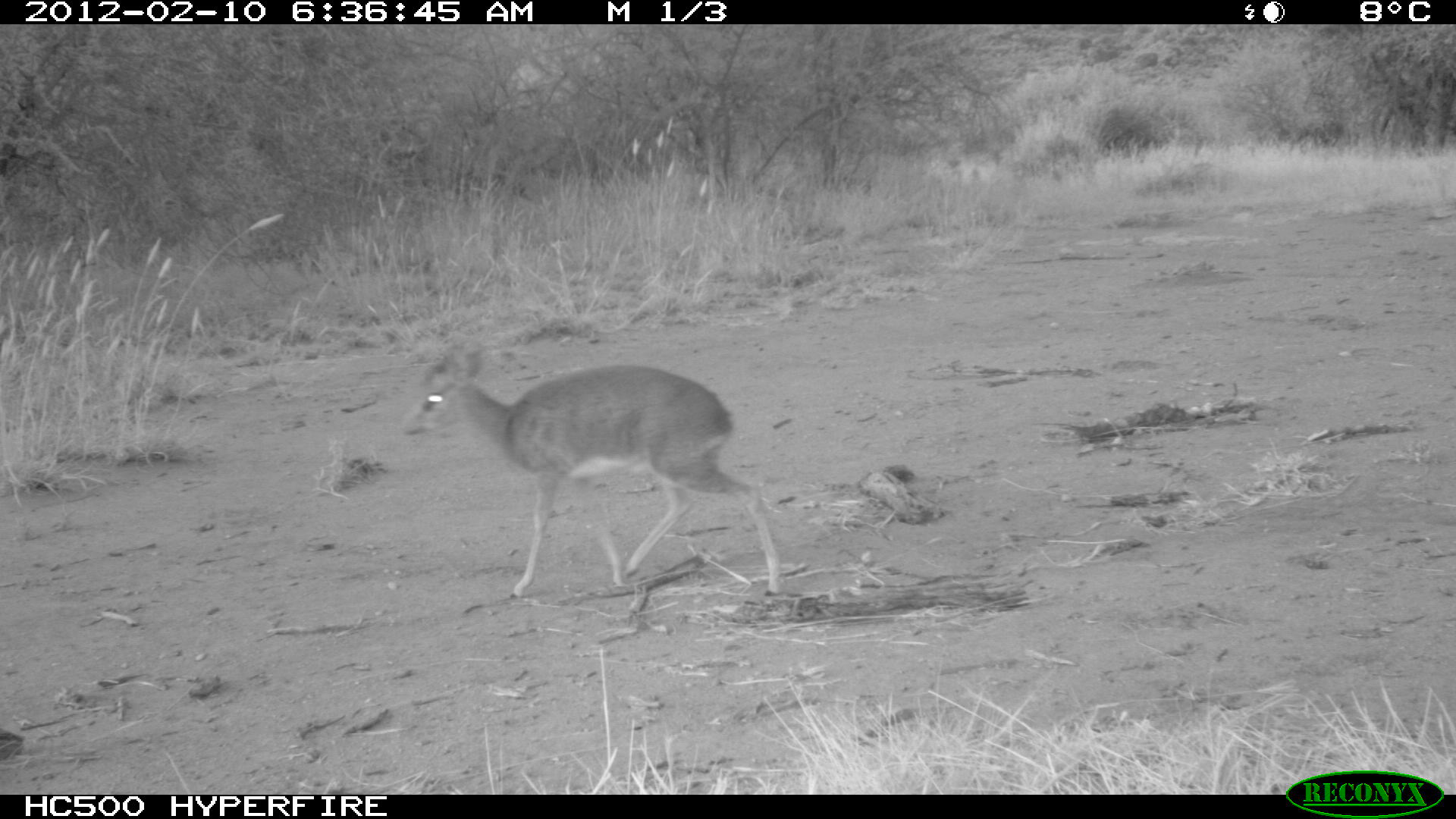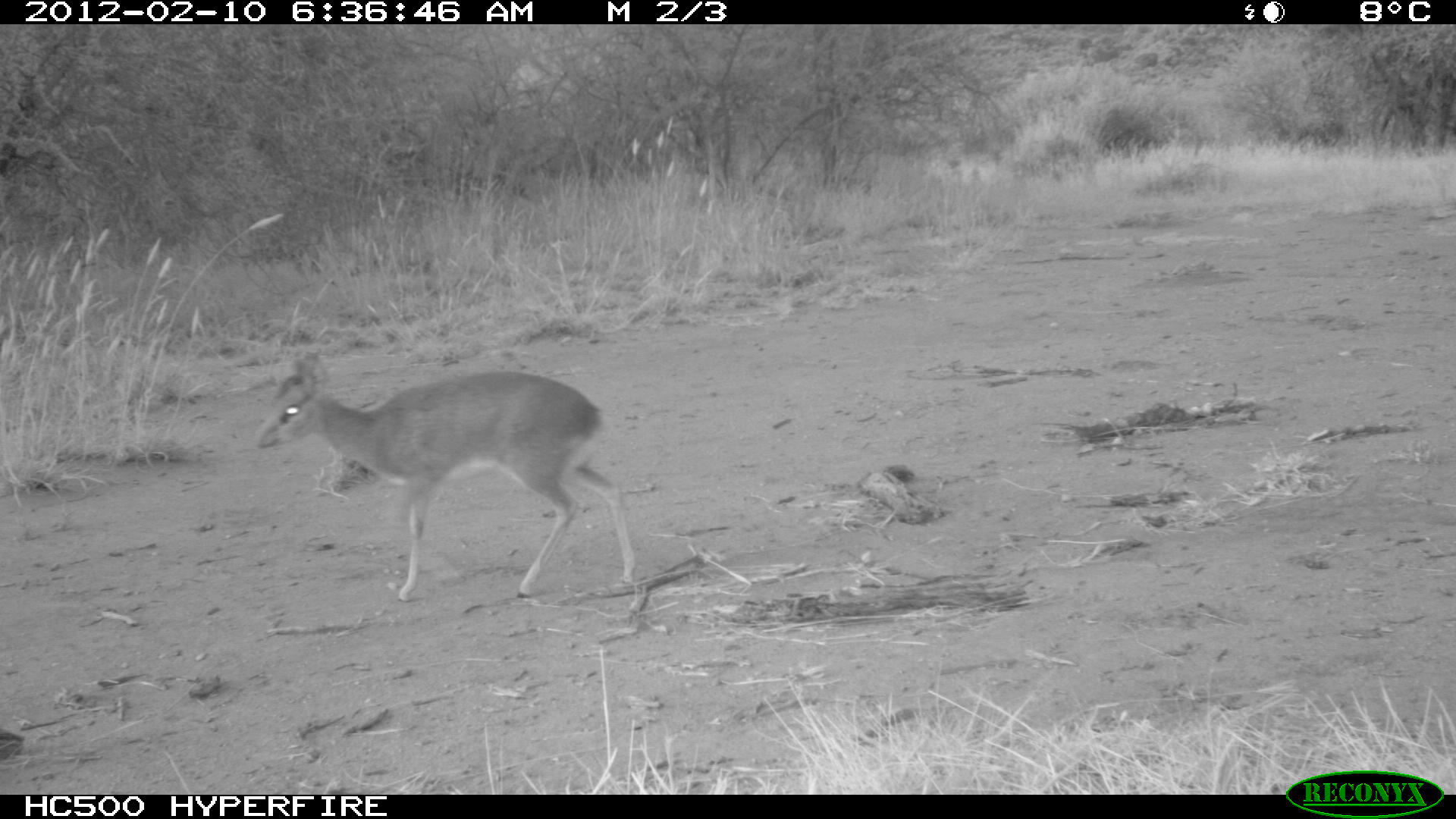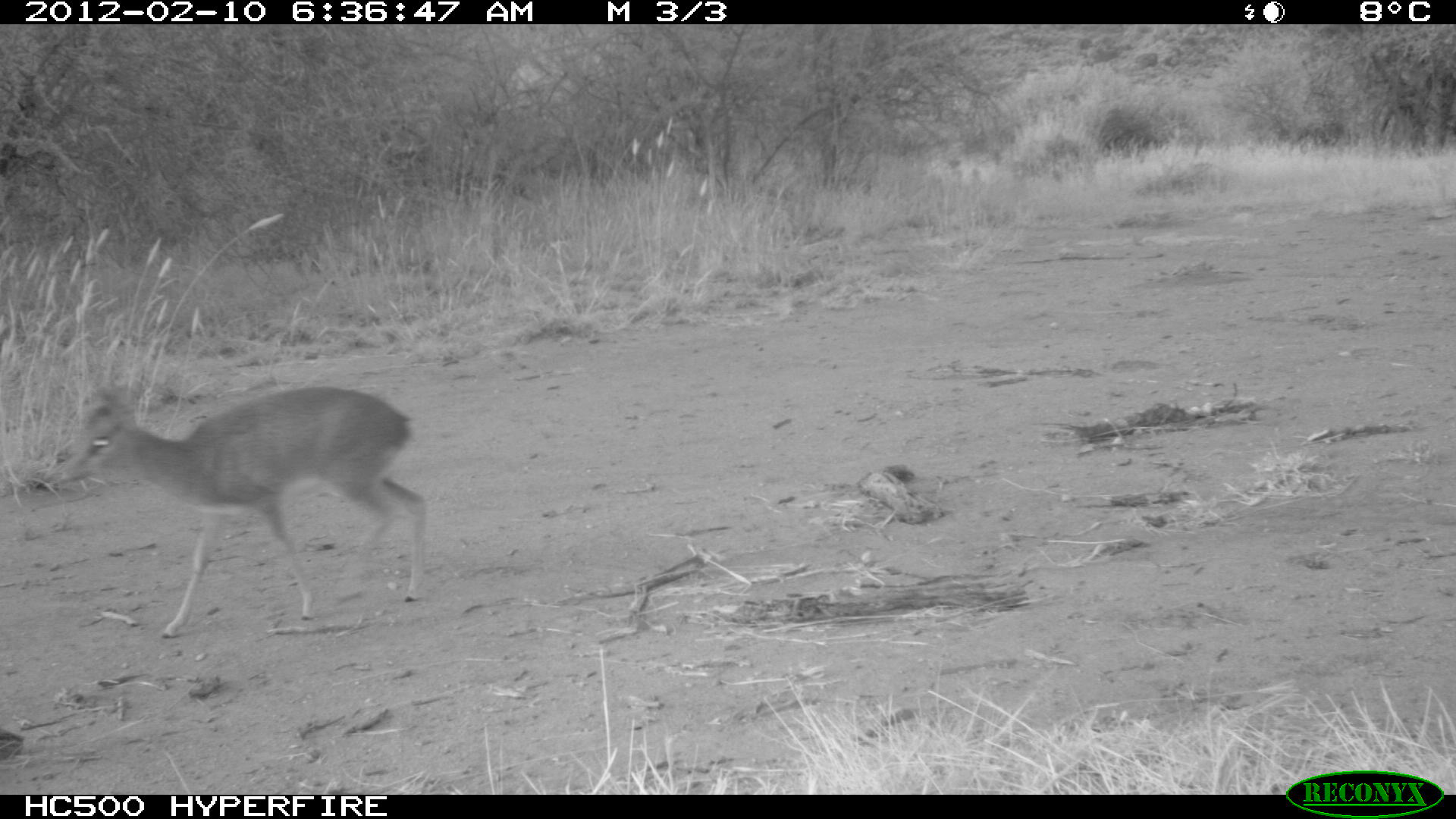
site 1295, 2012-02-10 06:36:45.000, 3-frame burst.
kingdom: Animalia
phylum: Chordata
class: Mammalia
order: Artiodactyla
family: Bovidae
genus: Madoqua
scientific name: Madoqua guentheri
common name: günther's dik-dik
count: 1